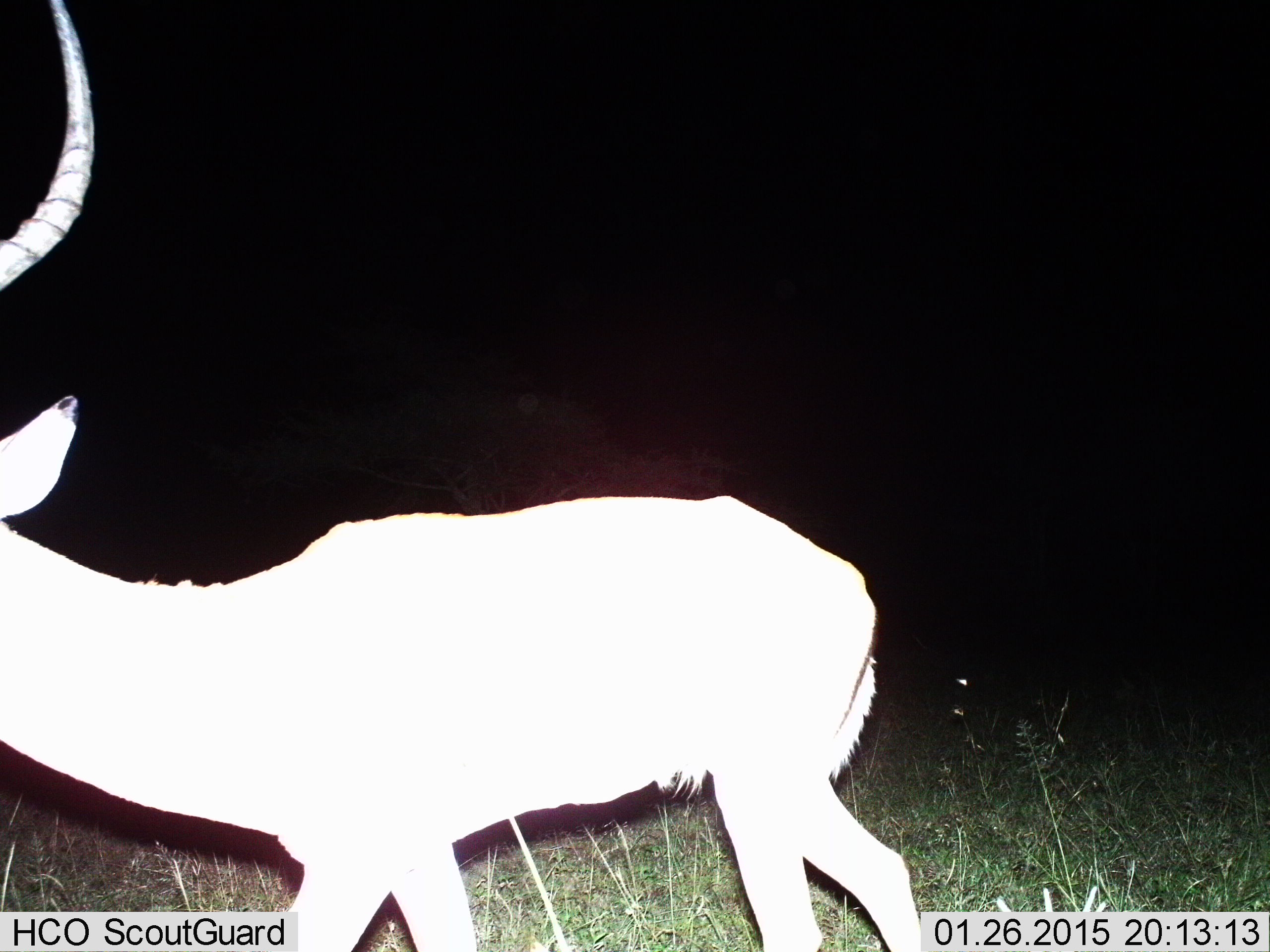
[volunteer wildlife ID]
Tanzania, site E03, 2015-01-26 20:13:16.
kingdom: Animalia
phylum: Chordata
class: Mammalia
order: Artiodactyla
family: Bovidae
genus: Aepyceros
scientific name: Aepyceros melampus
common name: impala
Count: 1.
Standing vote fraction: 60%.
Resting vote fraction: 0%.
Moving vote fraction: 40%.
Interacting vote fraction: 0%.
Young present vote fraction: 0%.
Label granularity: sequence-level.